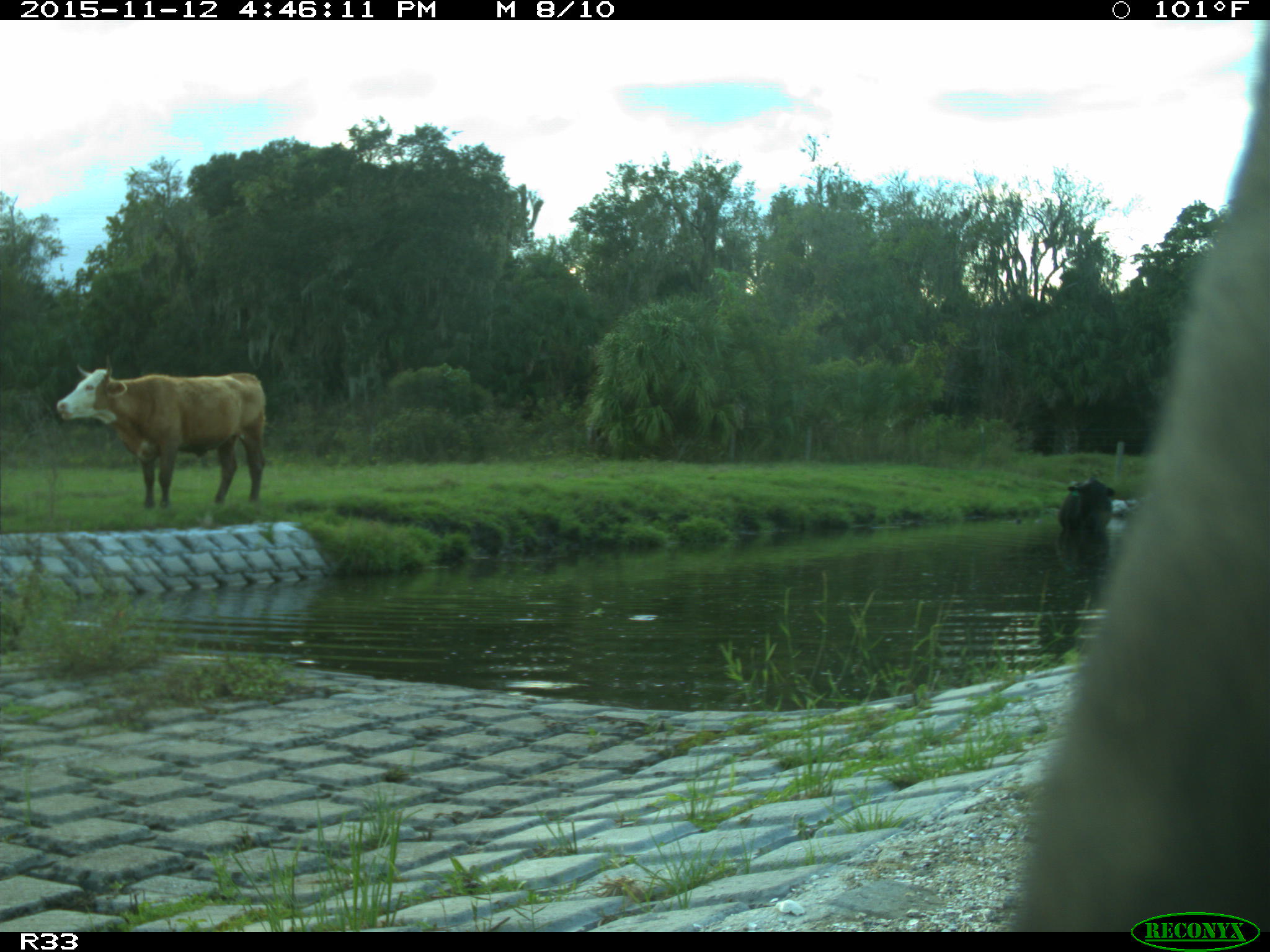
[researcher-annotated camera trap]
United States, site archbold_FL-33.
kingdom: Animalia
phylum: Chordata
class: Mammalia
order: Artiodactyla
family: Bovidae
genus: Bos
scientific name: Bos taurus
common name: domestic cow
Bos taurus (domestic cow).